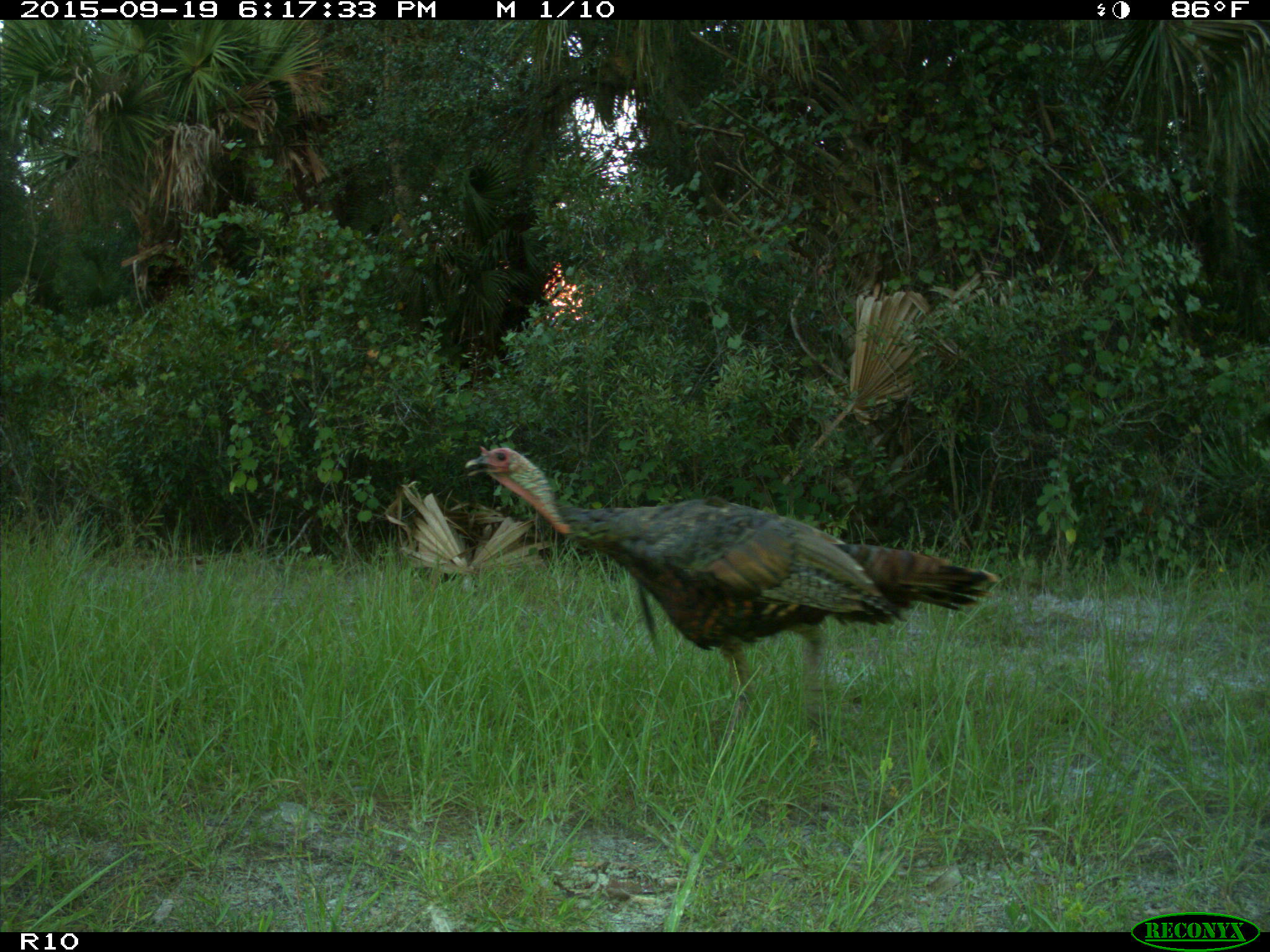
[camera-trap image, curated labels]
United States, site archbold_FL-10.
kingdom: Animalia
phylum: Chordata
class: Aves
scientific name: Aves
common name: birds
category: unidentified bird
Unidentified bird (birds) (Aves).